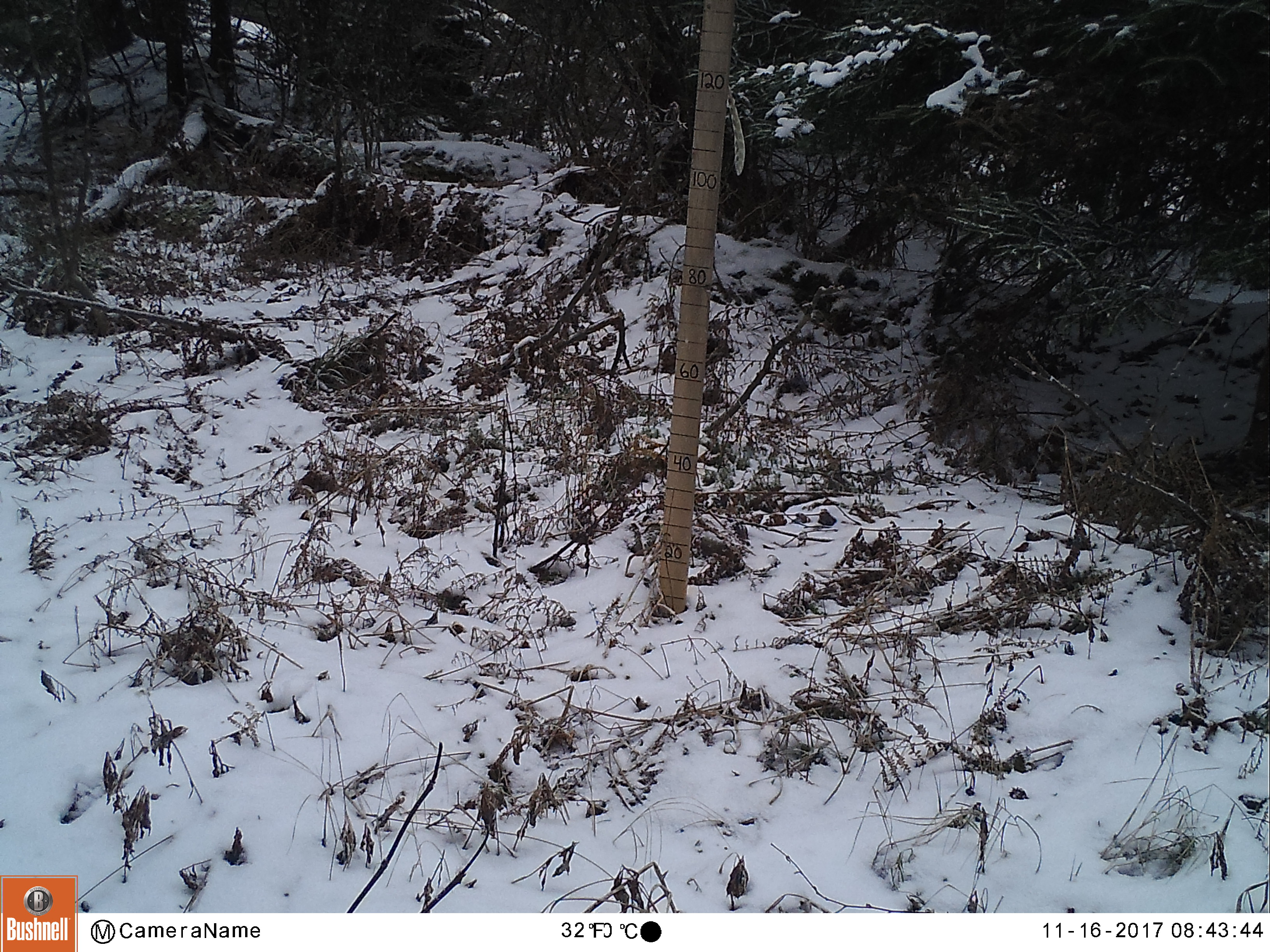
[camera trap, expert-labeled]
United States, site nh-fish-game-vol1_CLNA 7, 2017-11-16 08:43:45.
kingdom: Animalia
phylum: Chordata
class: Mammalia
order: Artiodactyla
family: Cervidae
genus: Odocoileus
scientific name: Odocoileus virginianus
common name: white-tailed deer